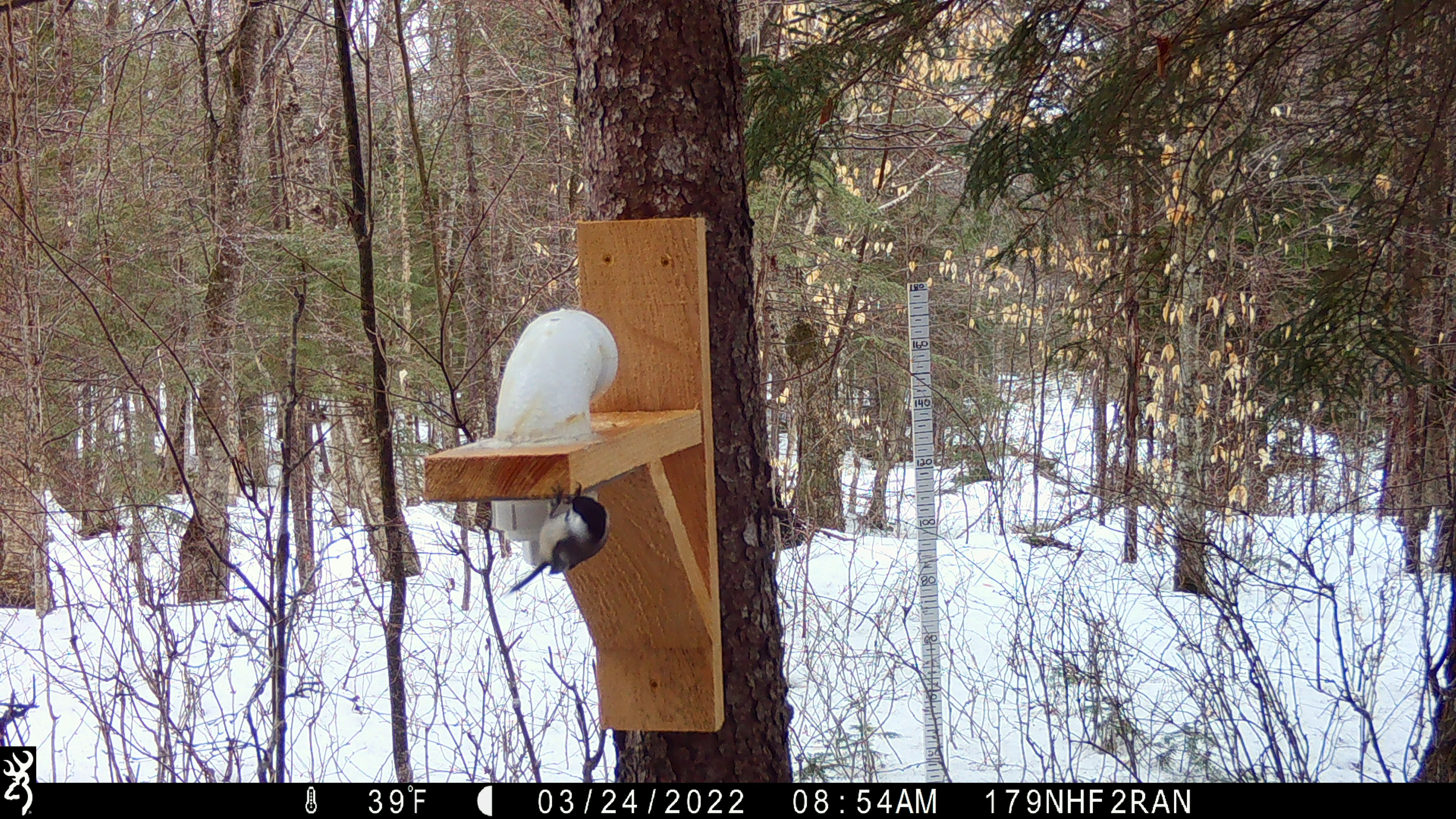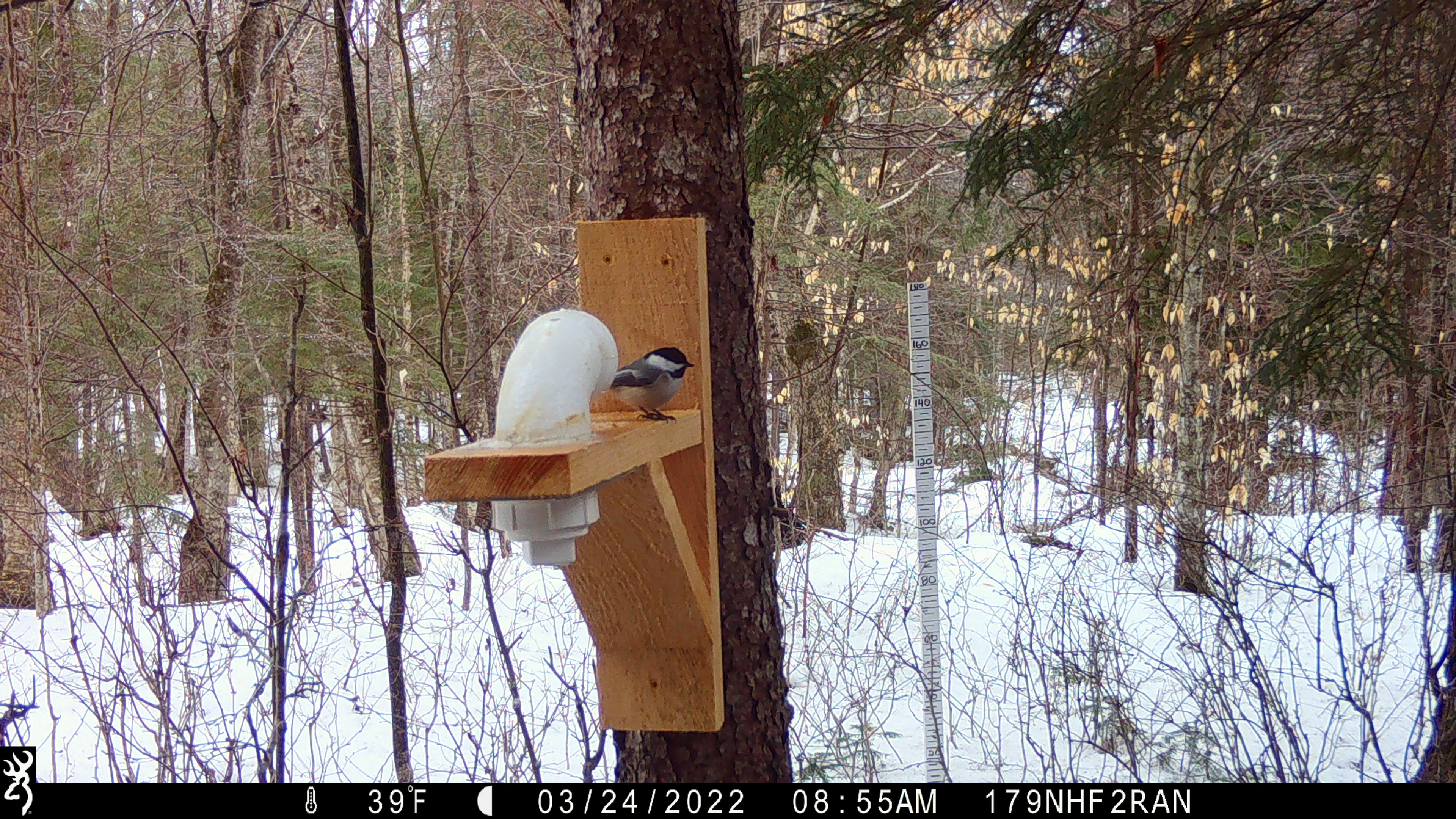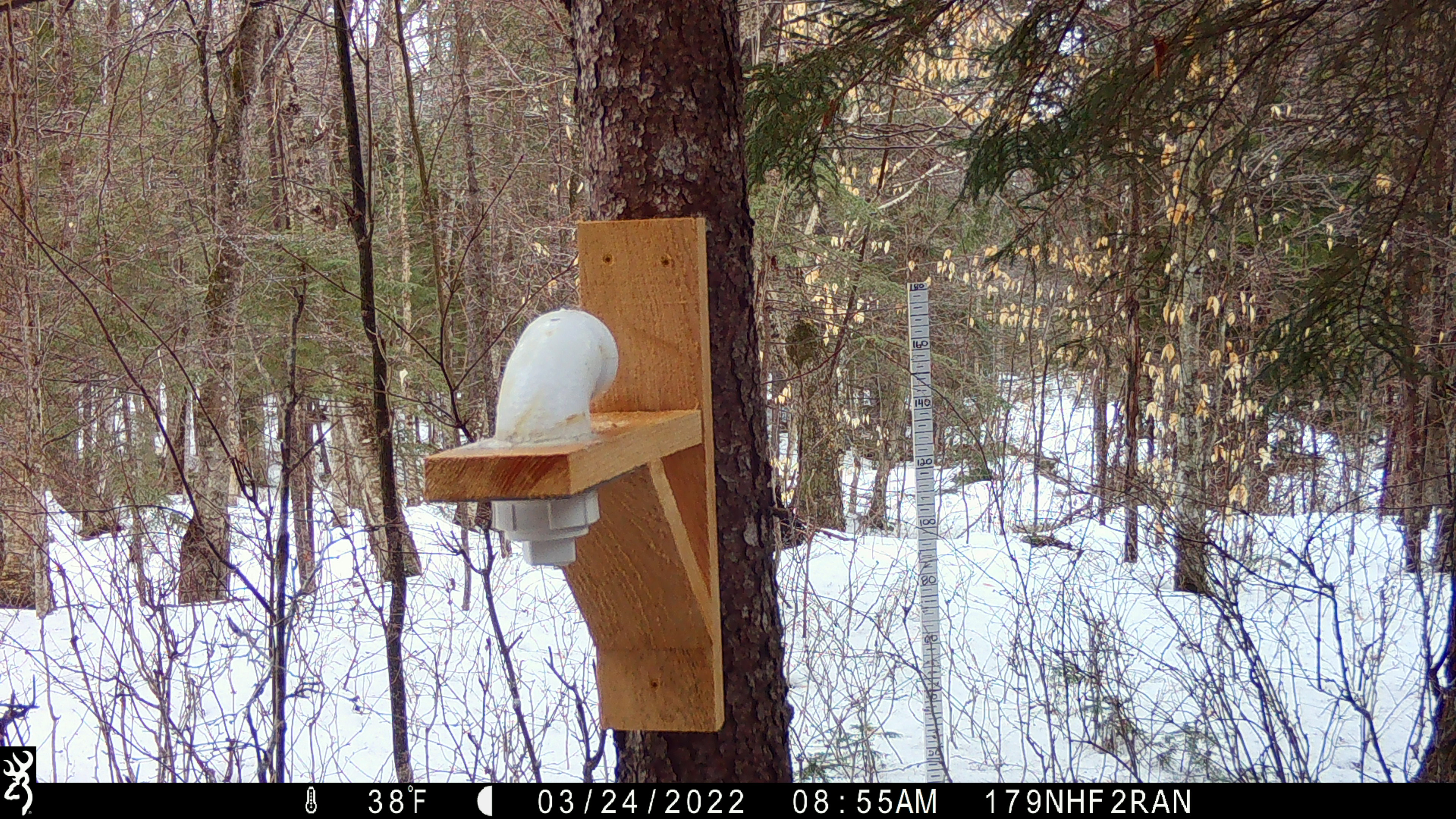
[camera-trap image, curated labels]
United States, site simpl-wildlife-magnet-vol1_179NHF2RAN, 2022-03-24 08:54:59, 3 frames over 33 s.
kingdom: Animalia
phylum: Chordata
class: Aves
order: Passeriformes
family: Paridae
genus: Poecile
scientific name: Poecile atricapillus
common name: black-capped chickadee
Black-capped chickadee (Poecile atricapillus).